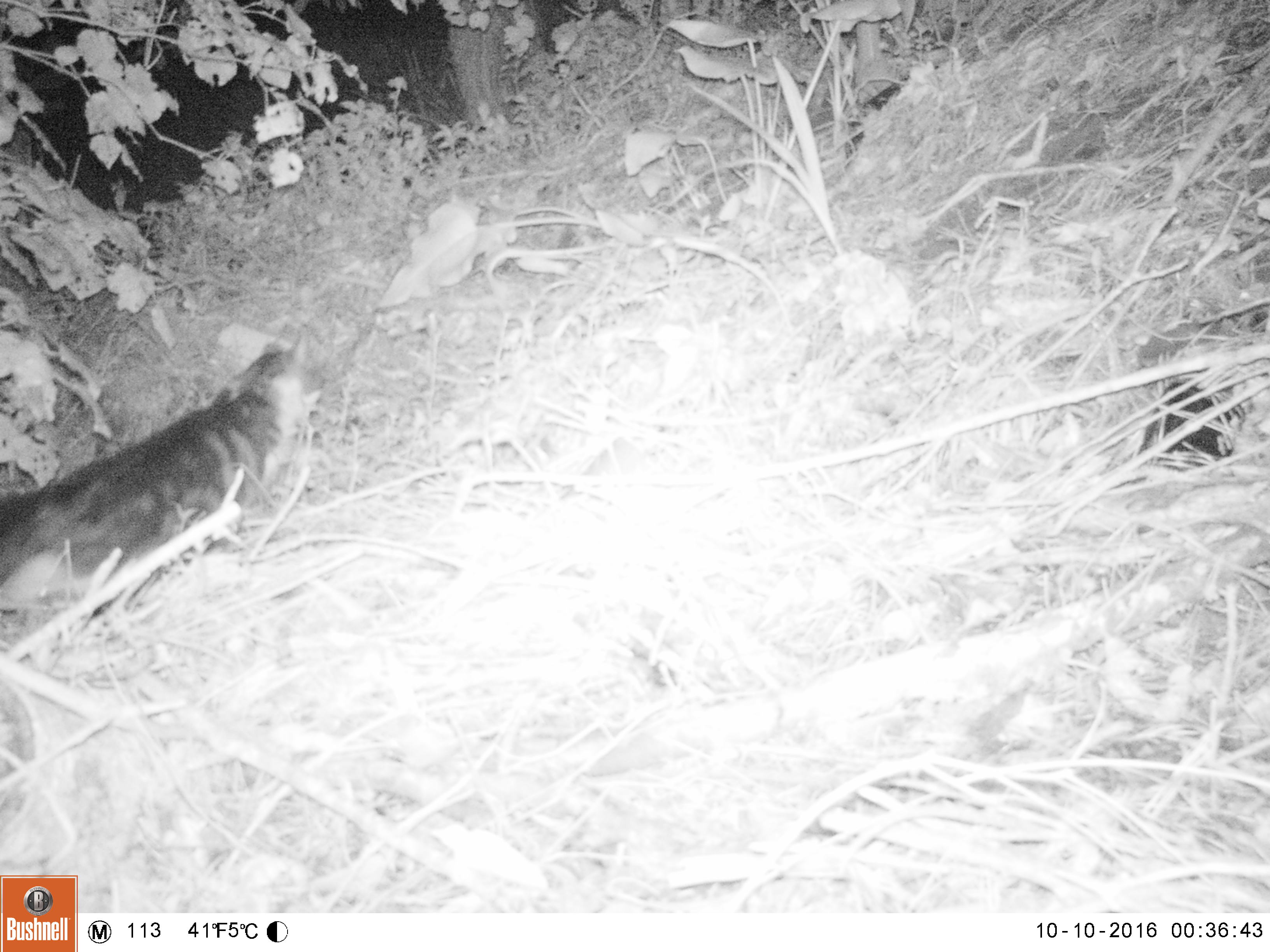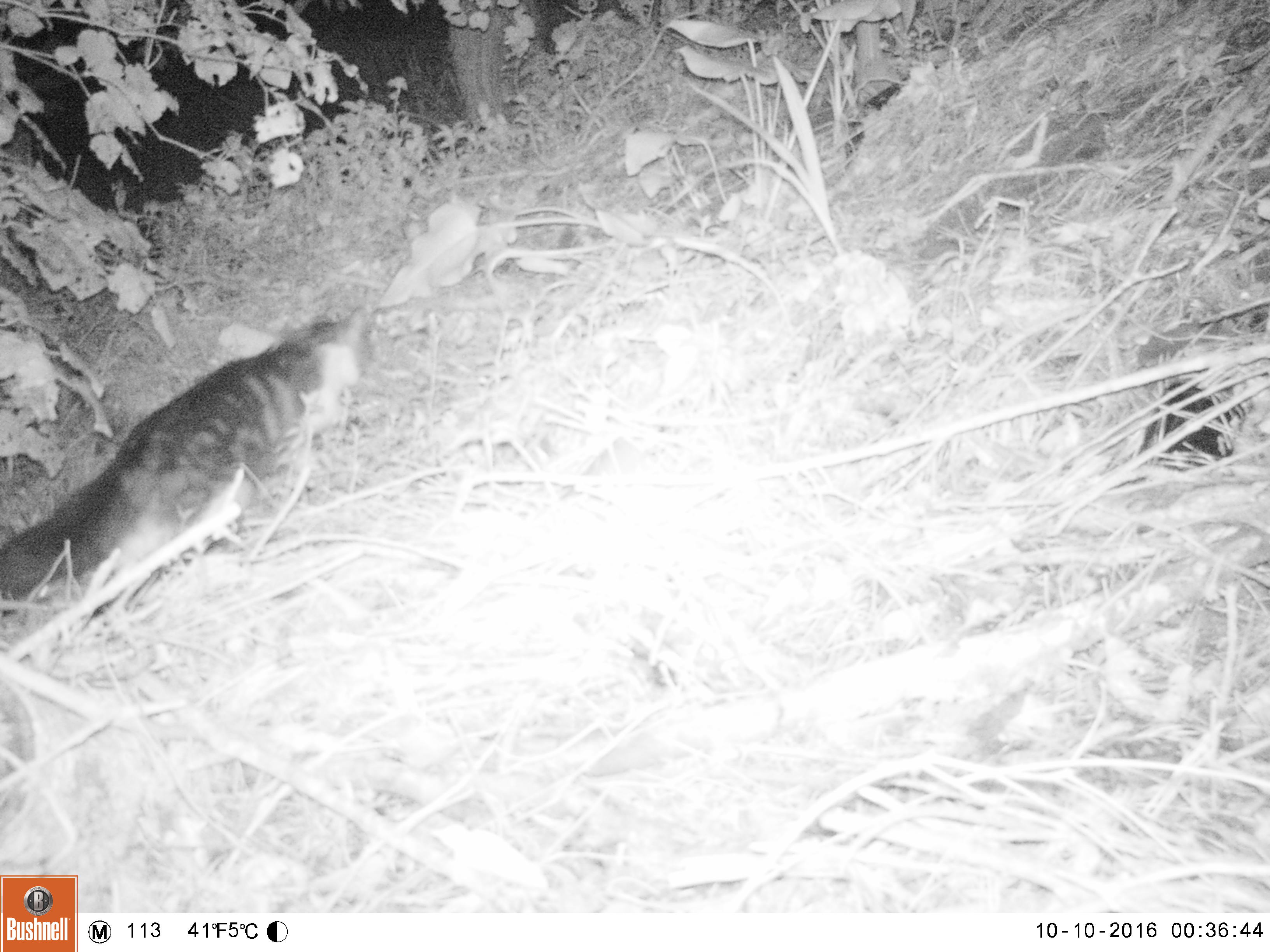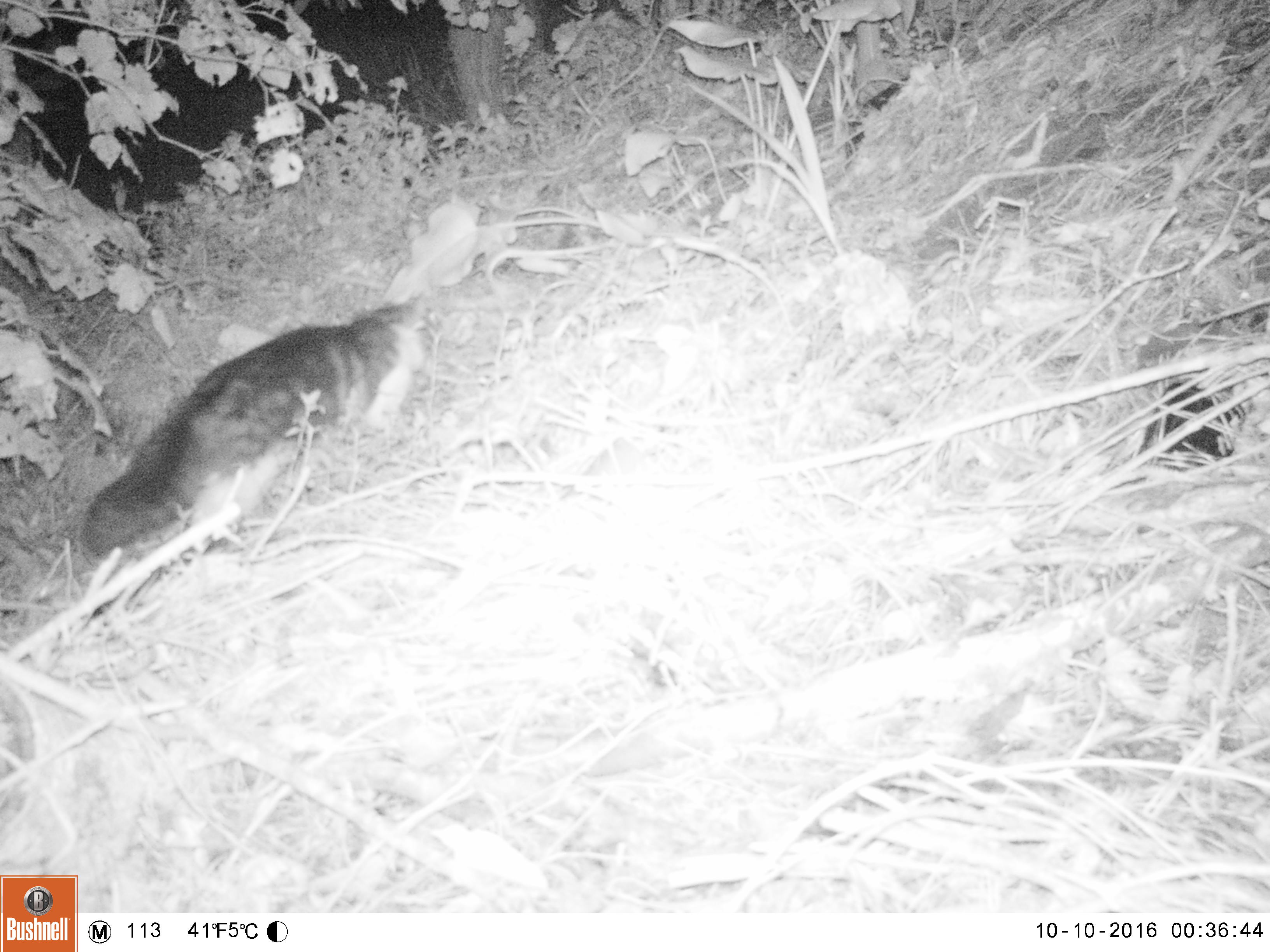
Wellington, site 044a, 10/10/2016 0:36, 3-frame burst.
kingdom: Animalia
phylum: Chordata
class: Mammalia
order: Carnivora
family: Felidae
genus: Felis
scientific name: Felis catus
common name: cat